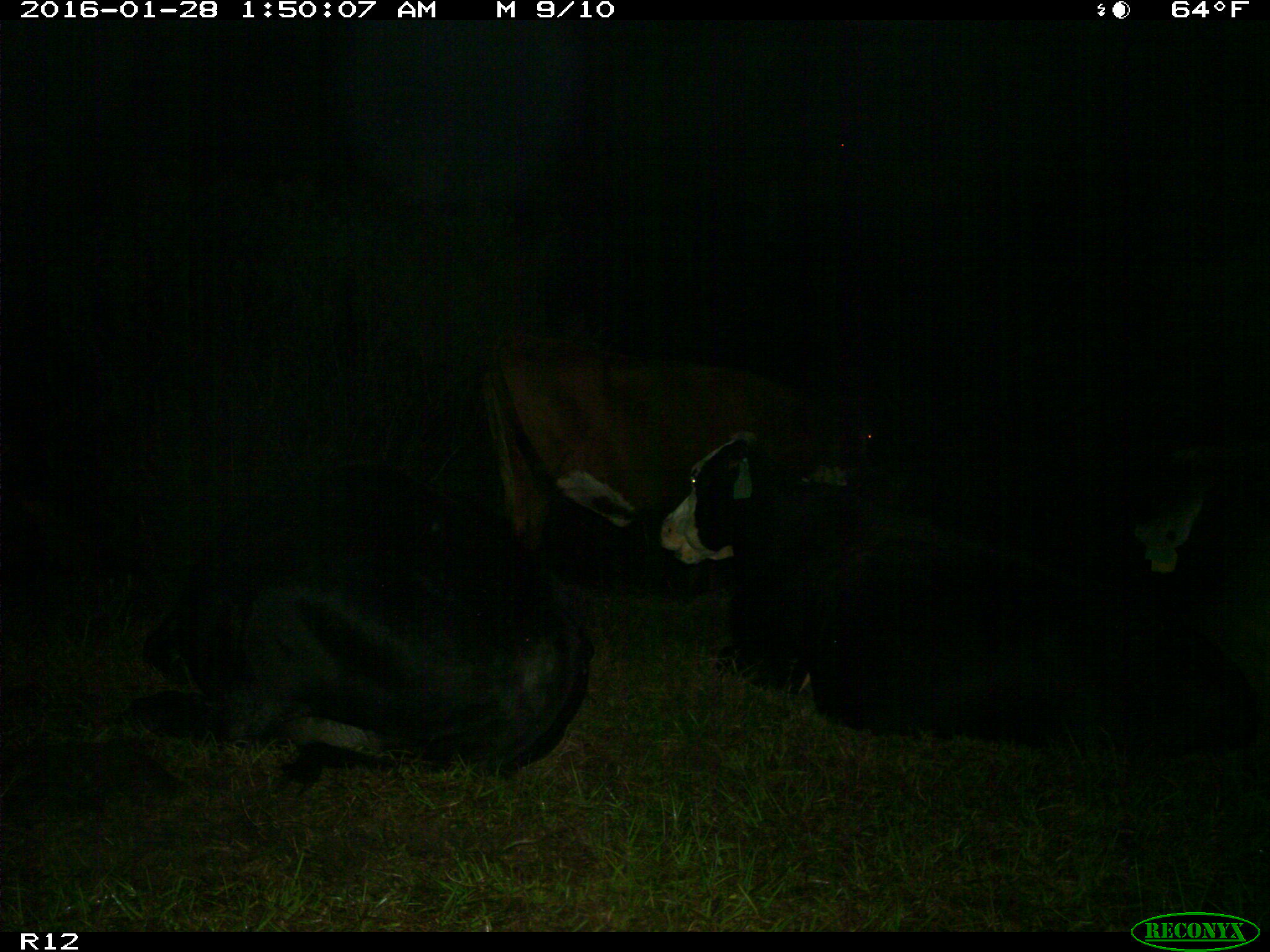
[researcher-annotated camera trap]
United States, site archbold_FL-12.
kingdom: Animalia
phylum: Chordata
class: Mammalia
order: Artiodactyla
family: Bovidae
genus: Bos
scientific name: Bos taurus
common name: domestic cow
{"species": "Bos taurus (domestic cow)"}